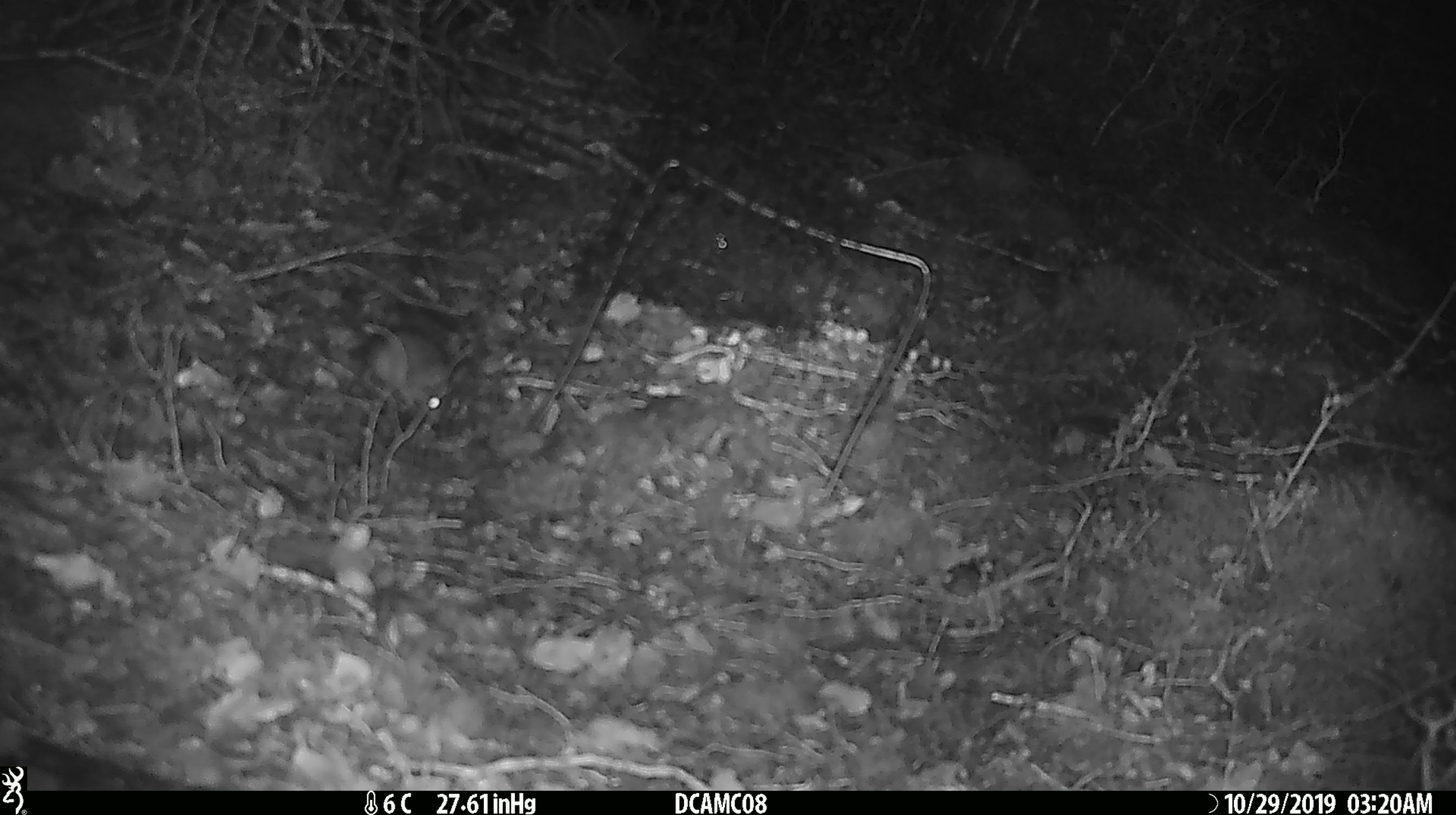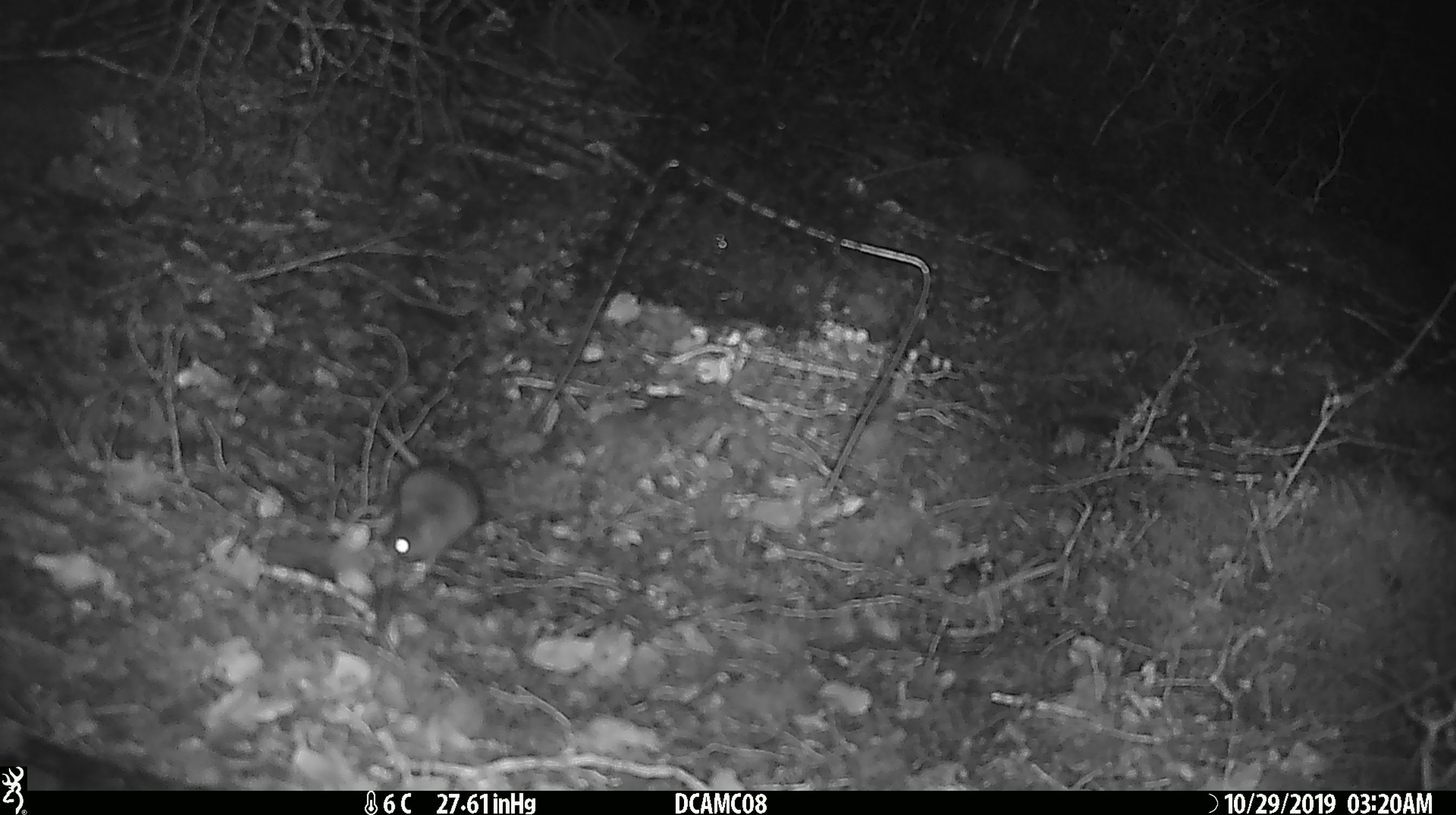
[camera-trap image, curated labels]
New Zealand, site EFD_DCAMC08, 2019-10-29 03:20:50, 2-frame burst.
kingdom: Animalia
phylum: Chordata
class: Mammalia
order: Rodentia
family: Muridae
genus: Mus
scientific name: Mus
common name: mouse